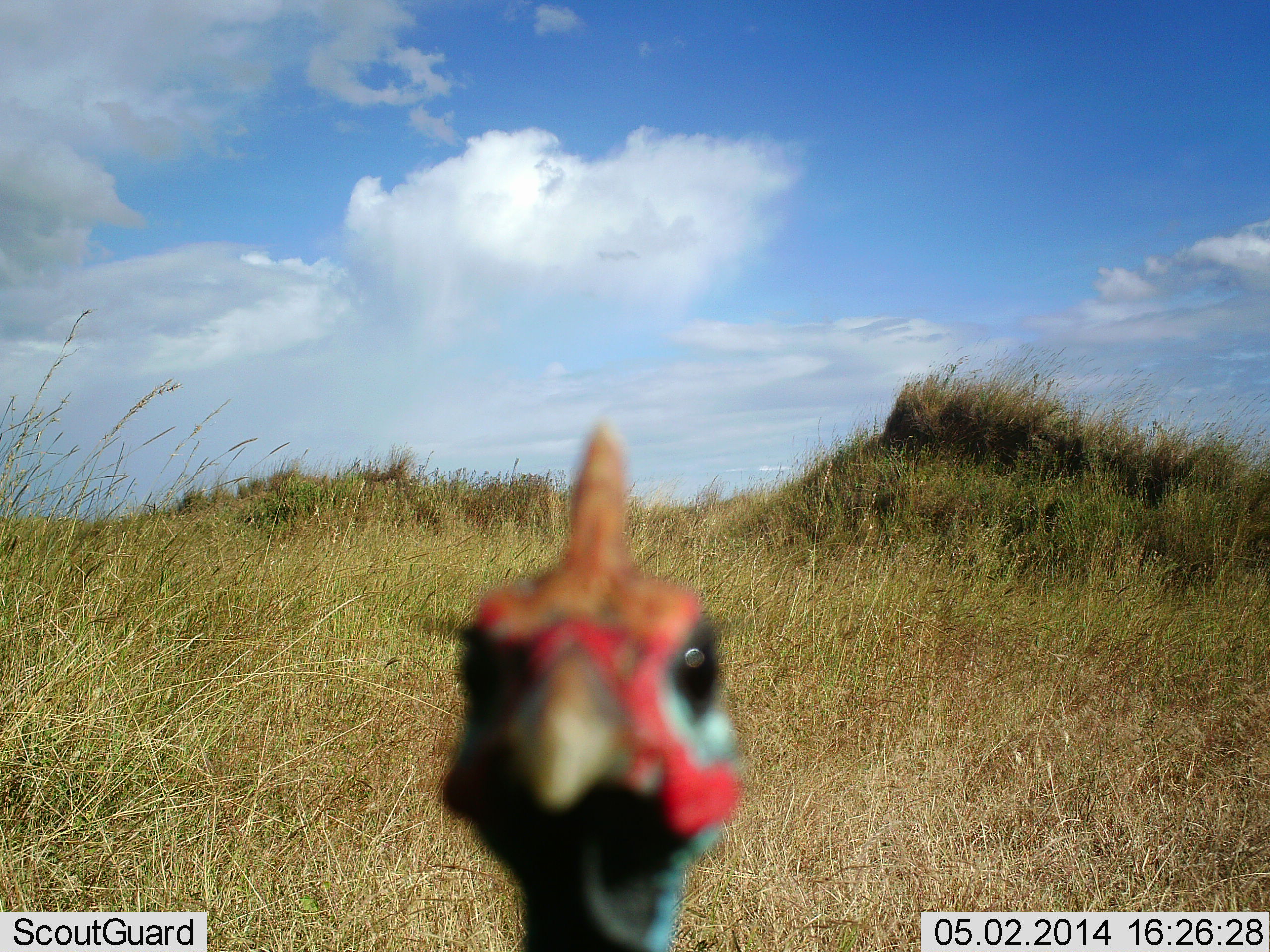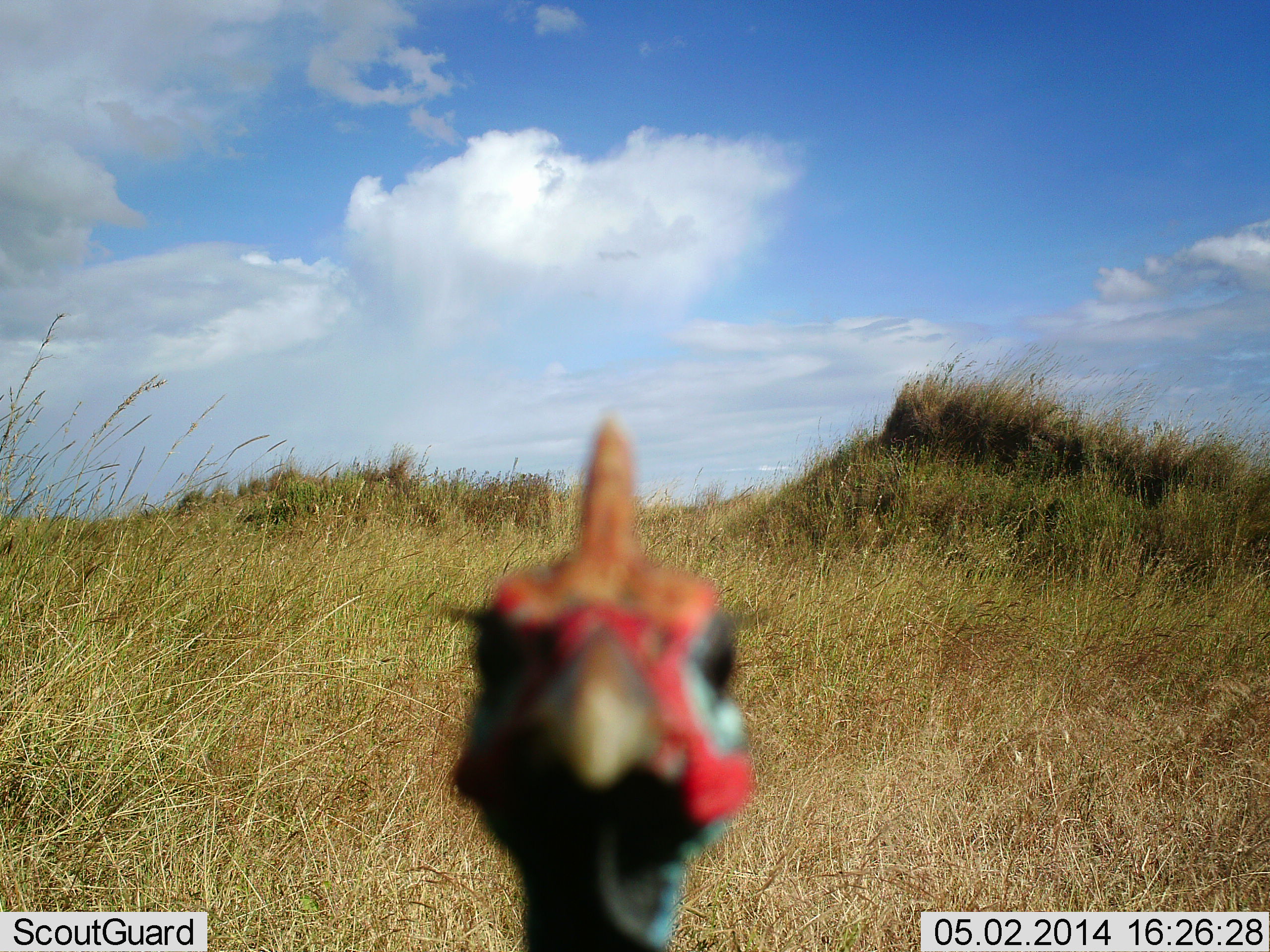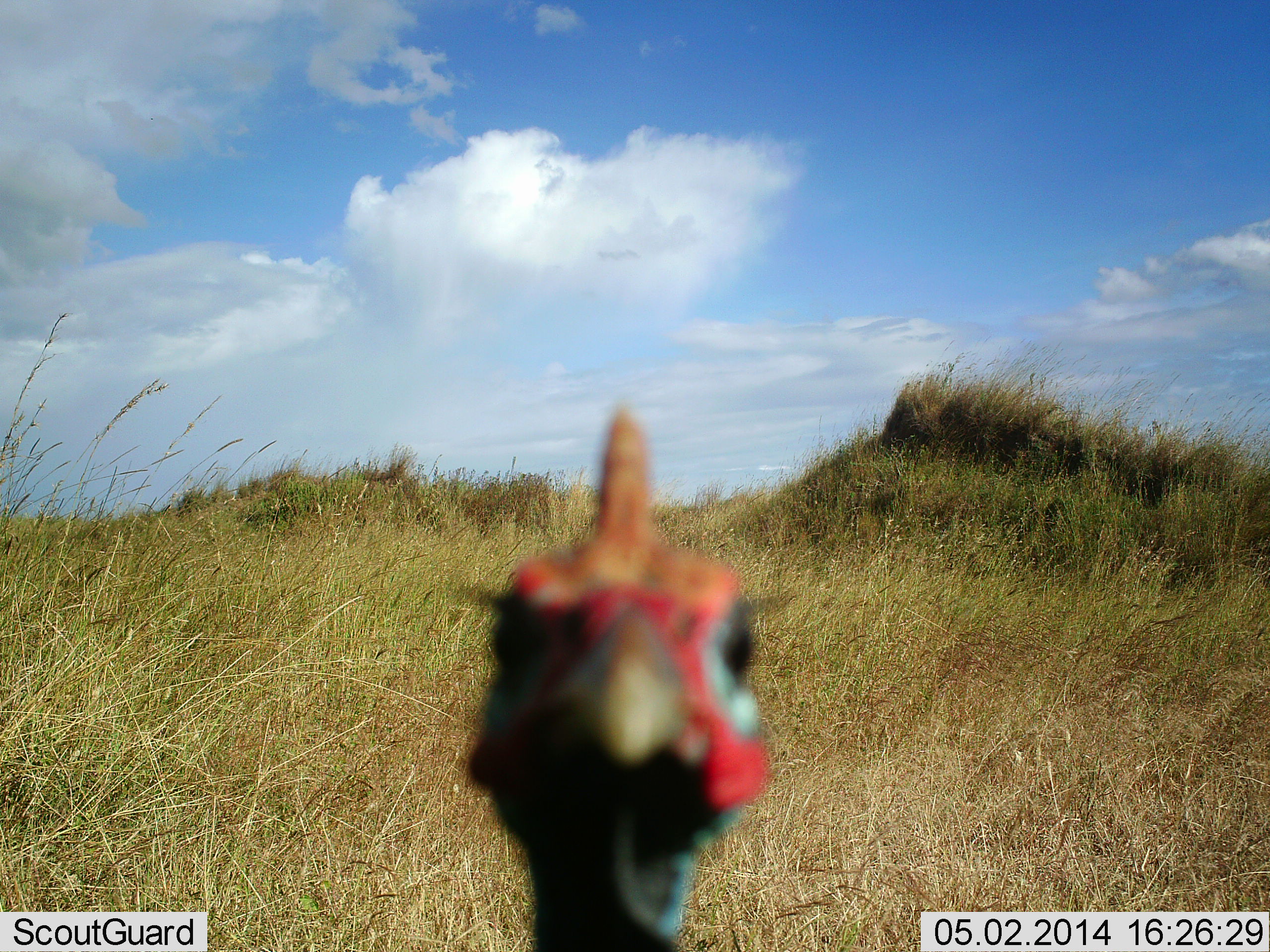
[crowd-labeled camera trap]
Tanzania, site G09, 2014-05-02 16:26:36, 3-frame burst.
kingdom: Animalia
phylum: Chordata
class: Aves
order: Galliformes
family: Numididae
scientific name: Numididae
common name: guinea fowl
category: guineafowl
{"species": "guineafowl (guinea fowl) (Numididae)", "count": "1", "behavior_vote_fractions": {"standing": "90%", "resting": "0%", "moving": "0%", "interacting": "20%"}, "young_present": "0%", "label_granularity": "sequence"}